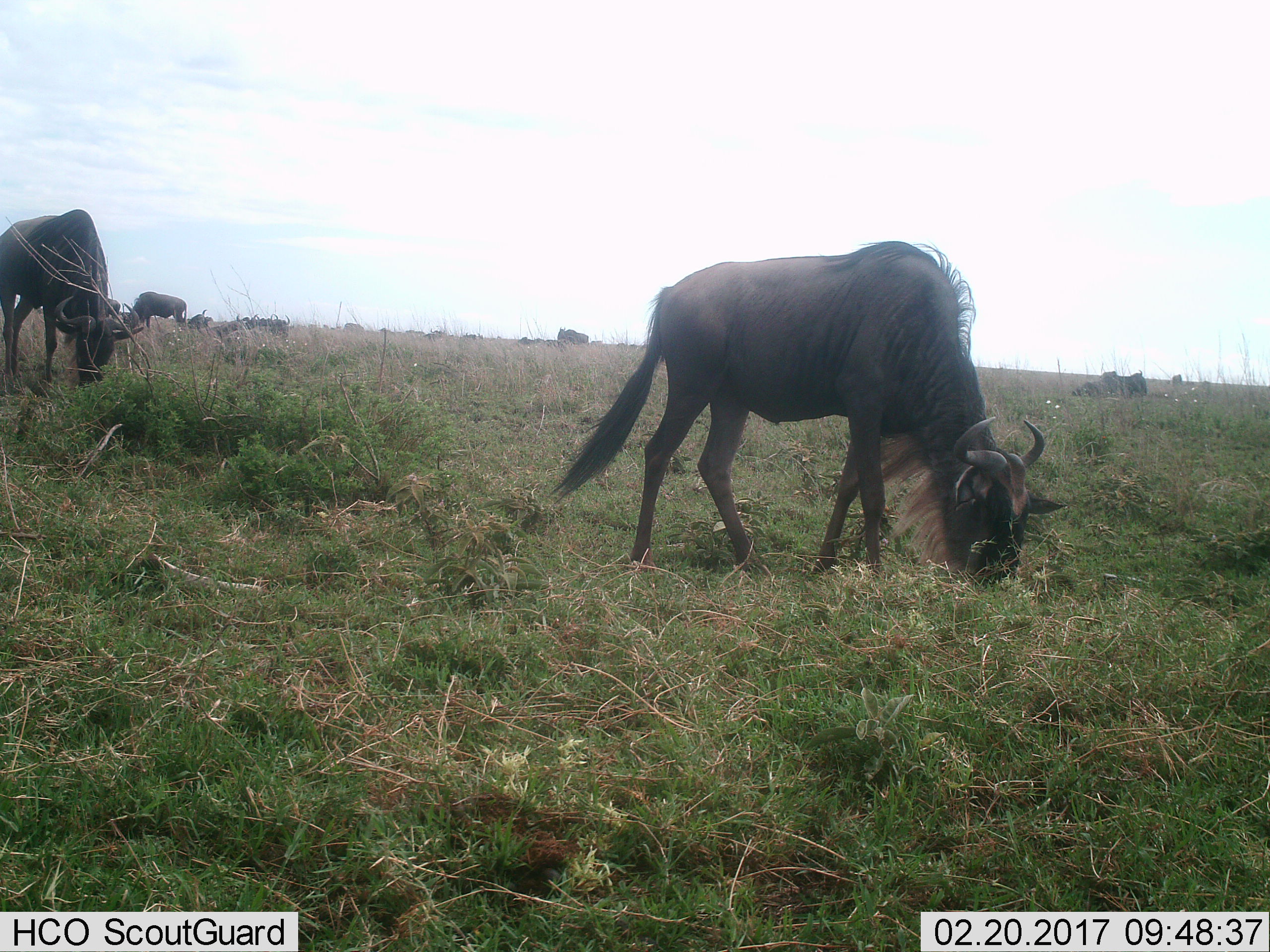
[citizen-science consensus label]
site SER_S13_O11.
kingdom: Animalia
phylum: Chordata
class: Mammalia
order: Artiodactyla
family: Bovidae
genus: Connochaetes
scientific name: Connochaetes taurinus taurinus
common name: blue wildebeest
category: wildebeestblue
Wildebeestblue (blue wildebeest) (Connochaetes taurinus taurinus), count 6. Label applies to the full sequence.